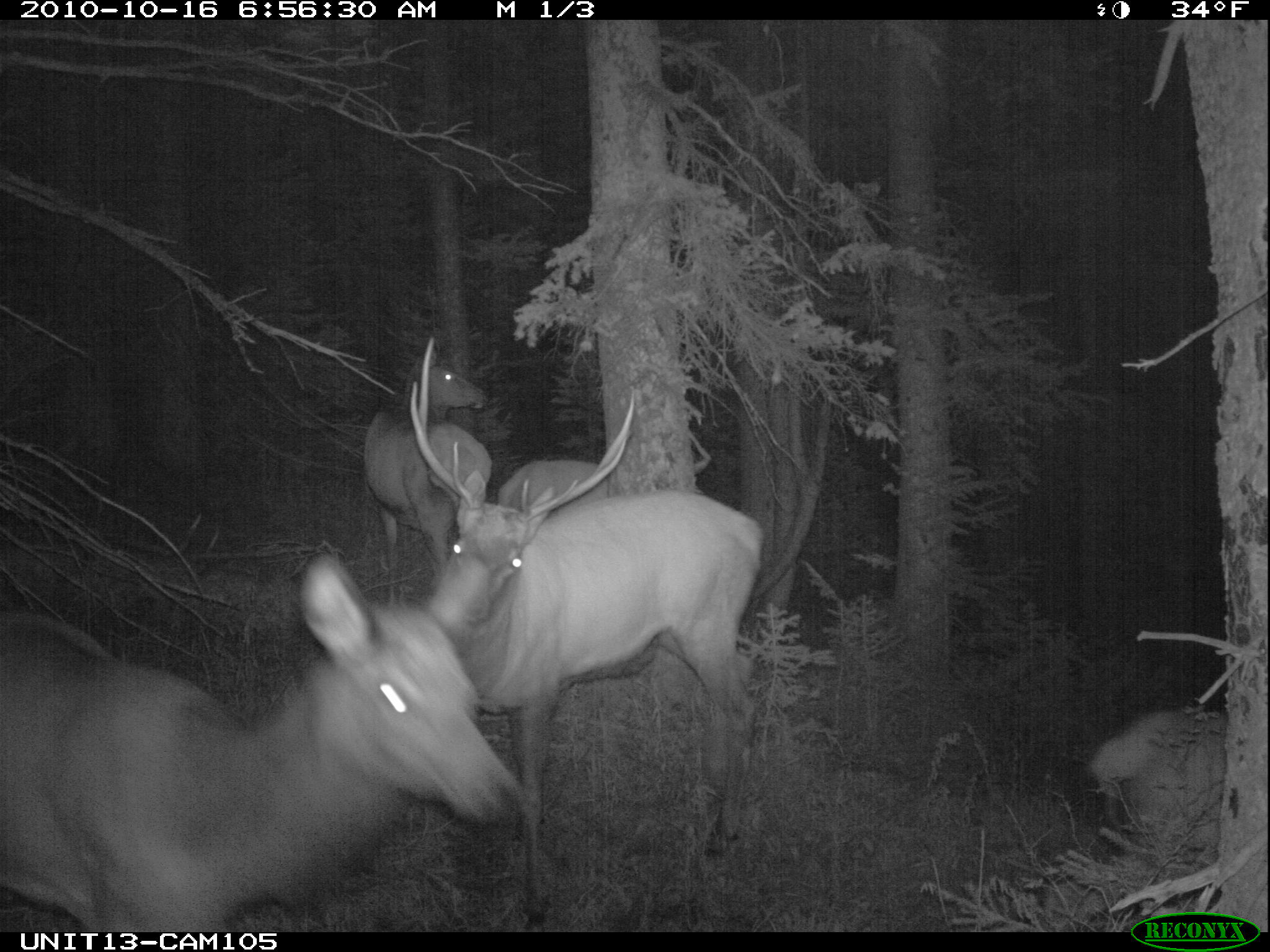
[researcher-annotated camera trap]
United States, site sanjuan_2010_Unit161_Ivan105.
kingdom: Animalia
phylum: Chordata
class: Mammalia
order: Artiodactyla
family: Cervidae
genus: Cervus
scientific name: Cervus elaphus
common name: red deer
Cervus elaphus (red deer).